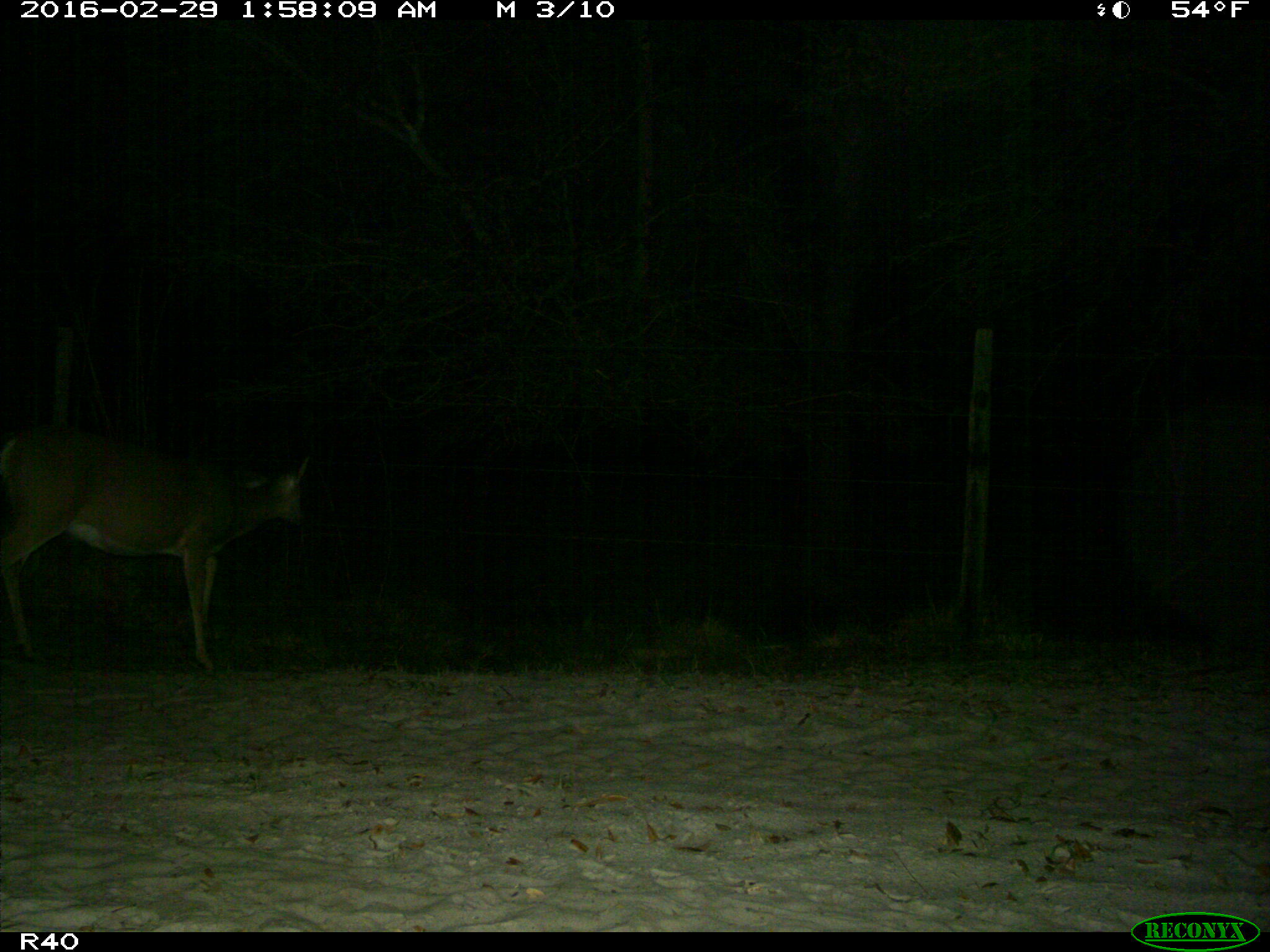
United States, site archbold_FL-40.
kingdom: Animalia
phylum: Chordata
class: Mammalia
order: Artiodactyla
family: Cervidae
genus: Odocoileus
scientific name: Odocoileus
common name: deer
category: unidentified deer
Unidentified deer (deer) (Odocoileus).